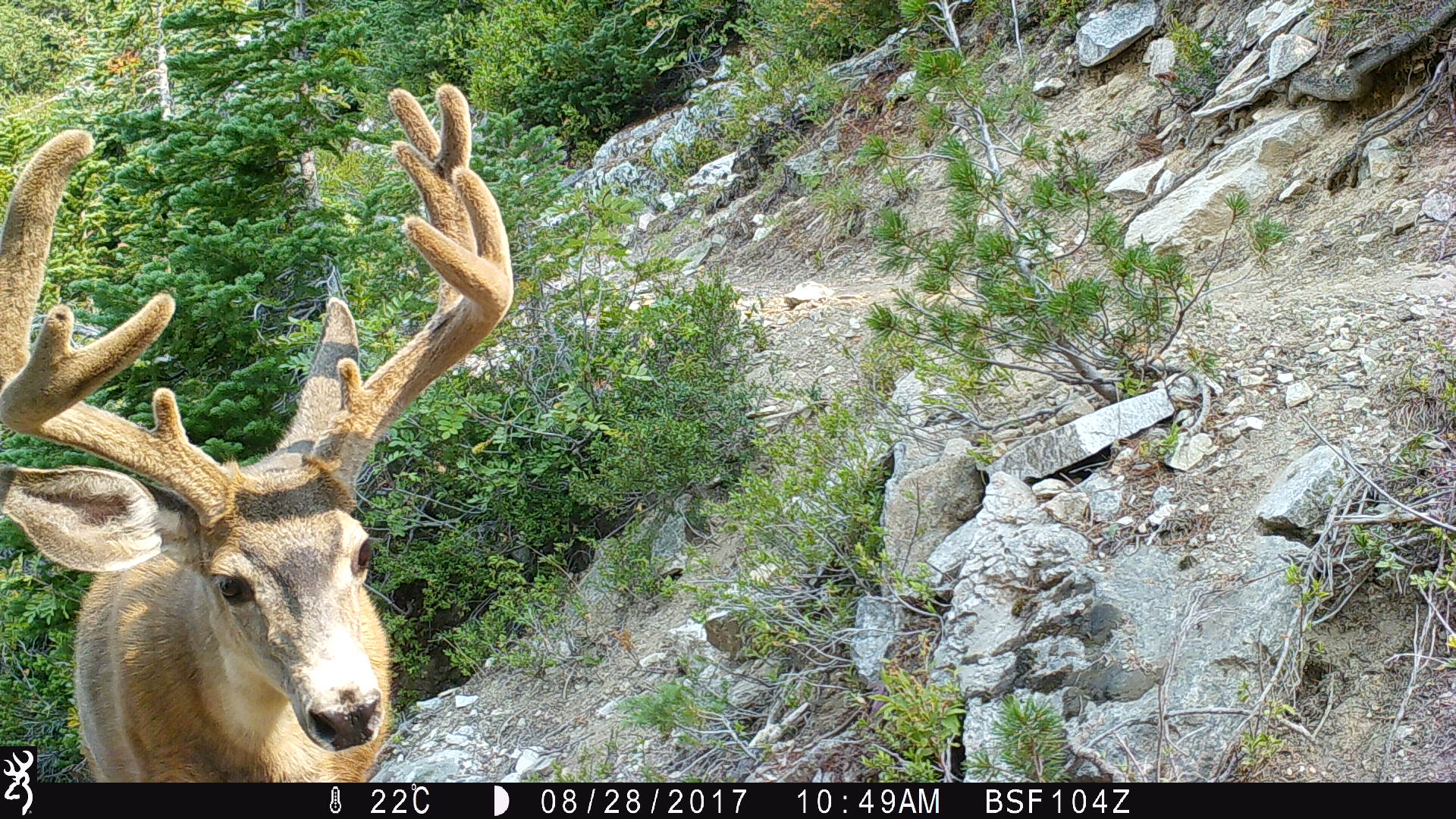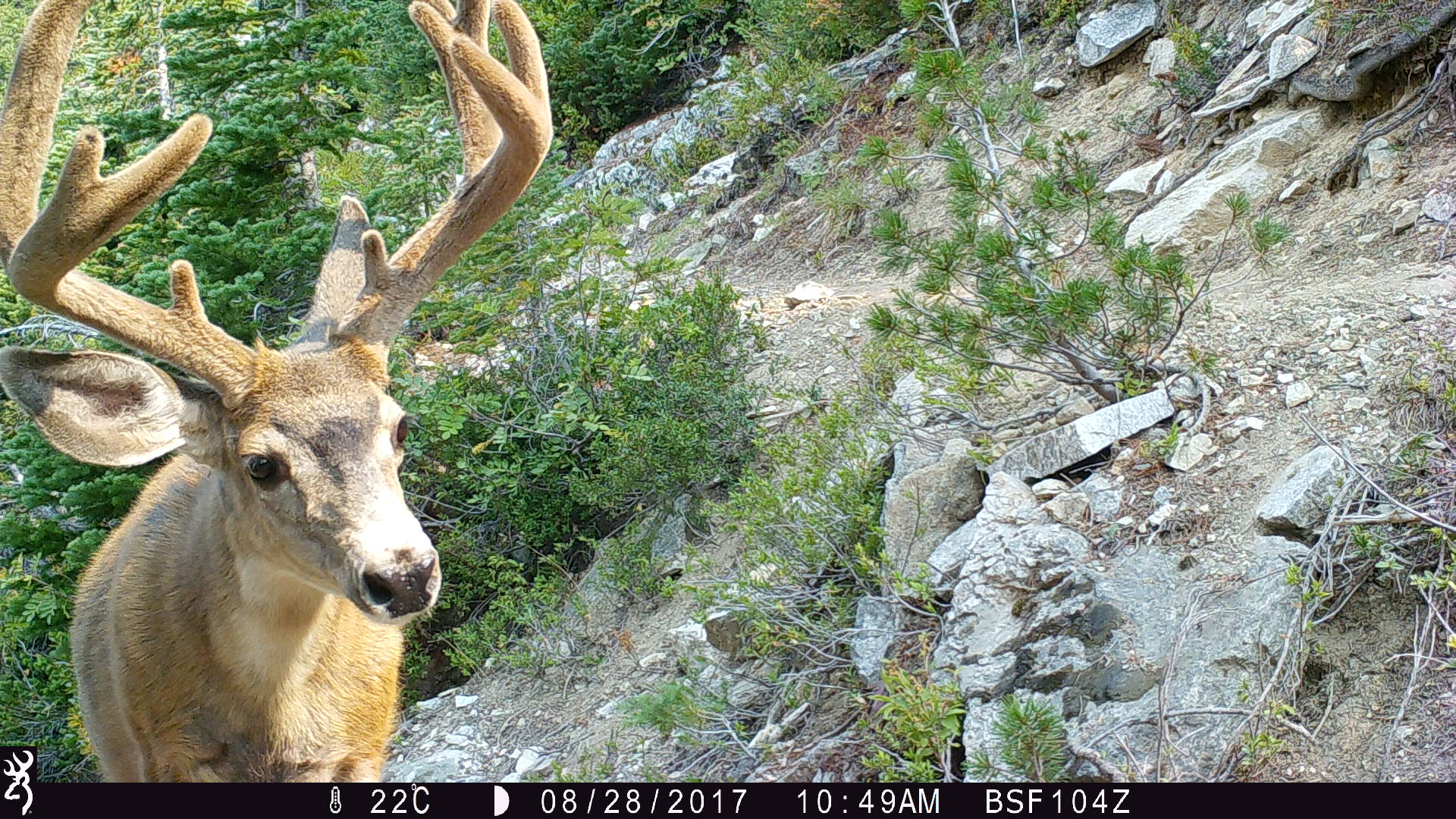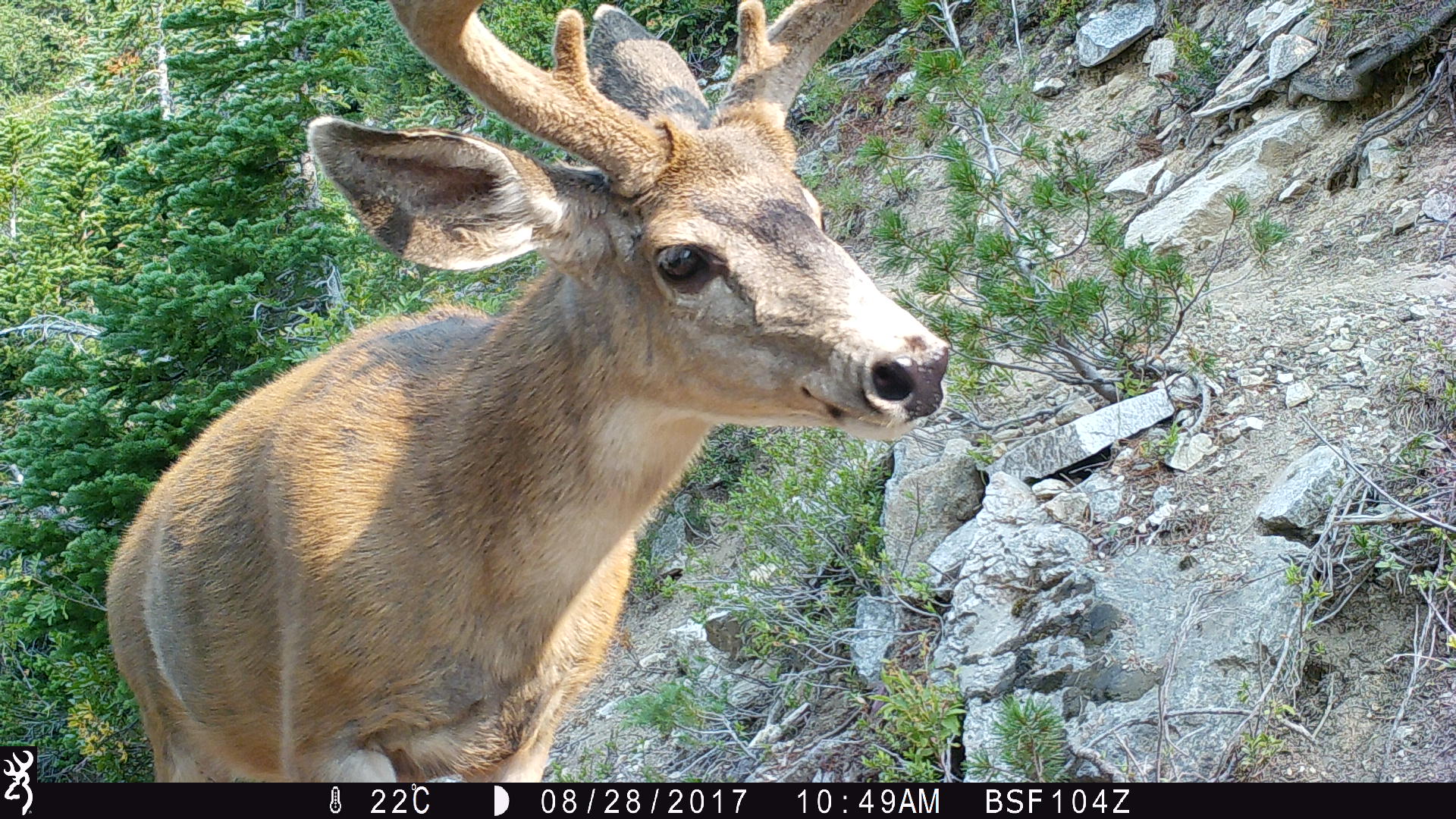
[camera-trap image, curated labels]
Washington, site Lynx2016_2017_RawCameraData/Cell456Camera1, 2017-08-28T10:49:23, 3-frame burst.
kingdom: Animalia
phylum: Chordata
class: Mammalia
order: Artiodactyla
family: Cervidae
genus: Odocoileus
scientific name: Odocoileus hemionus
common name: mule deer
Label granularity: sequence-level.